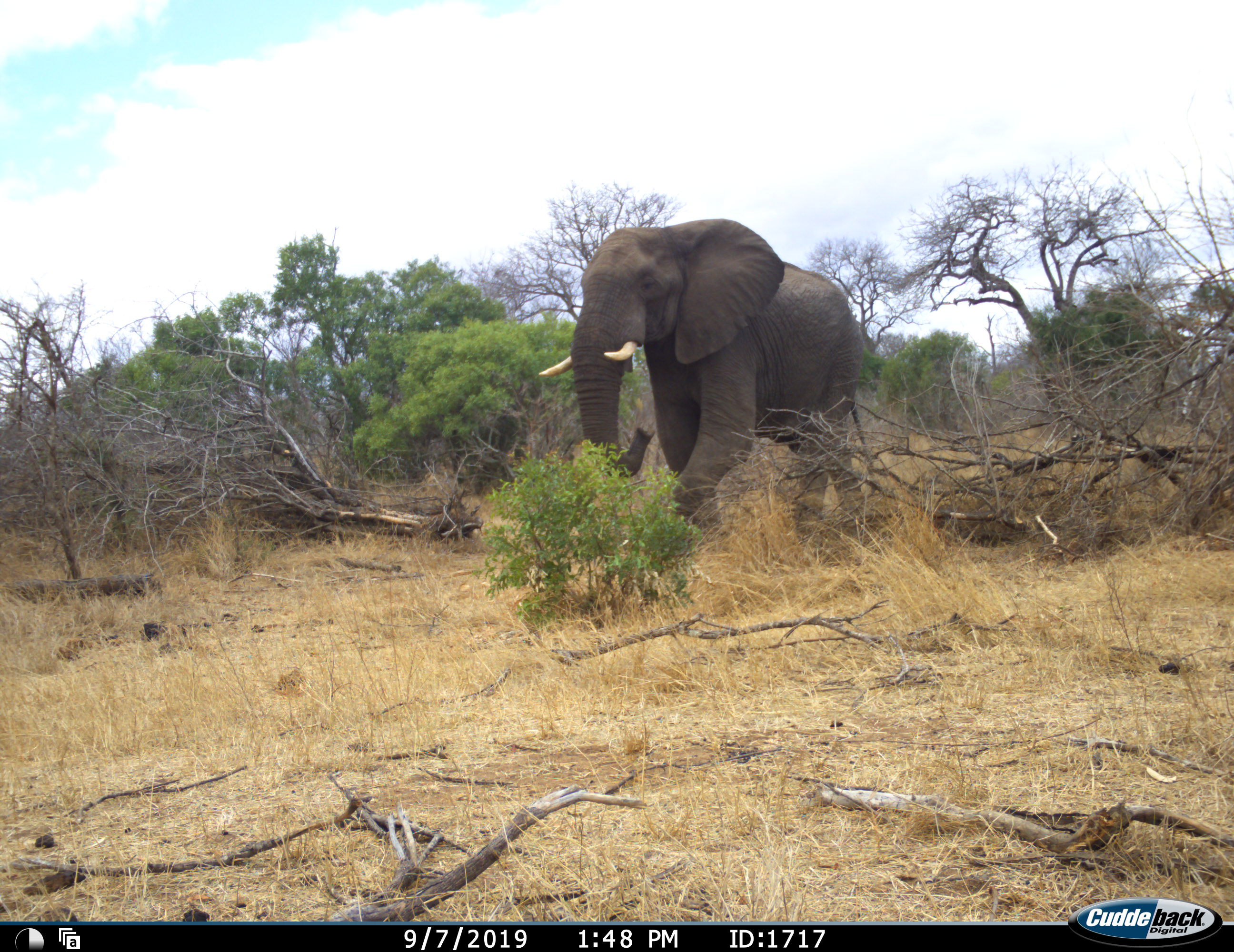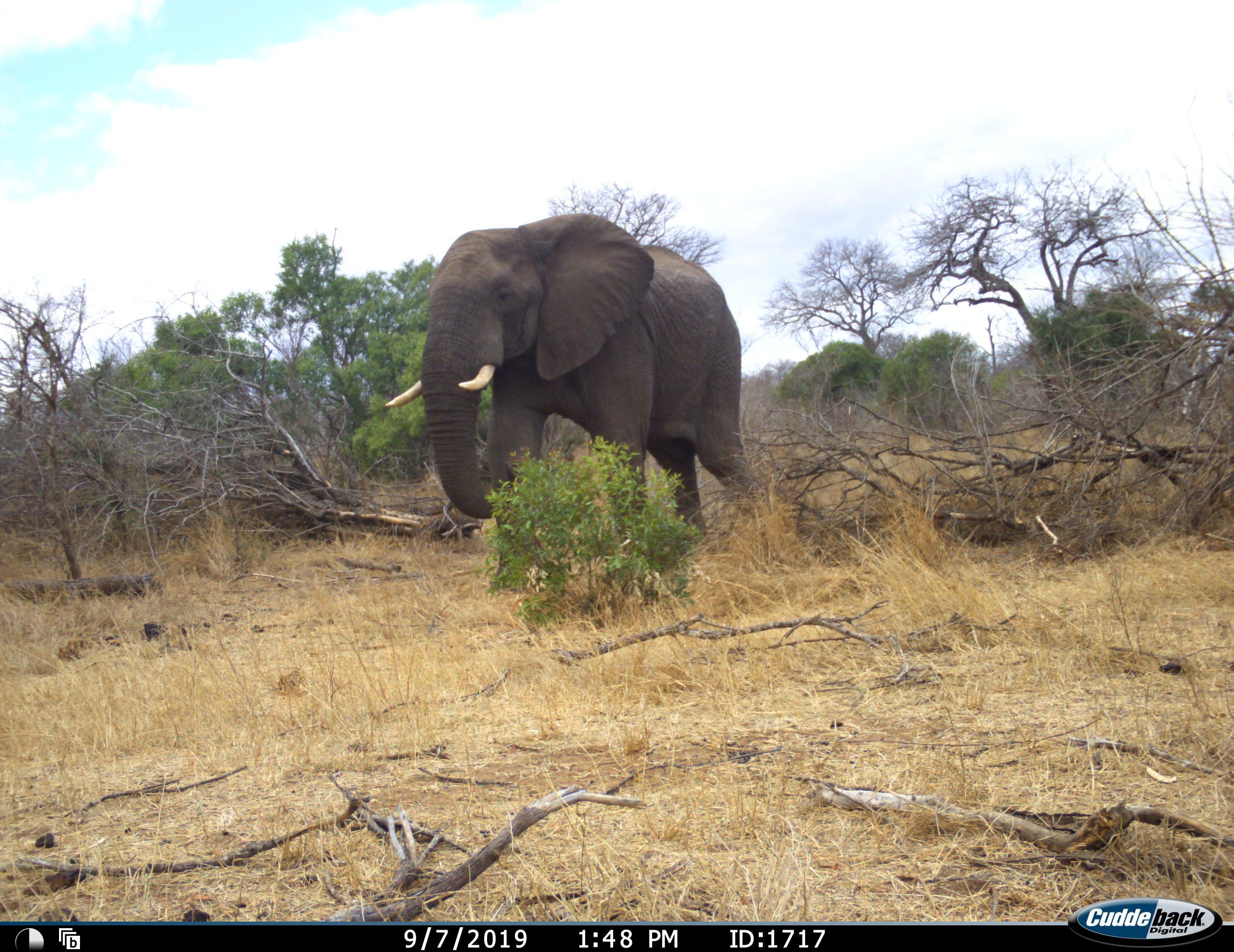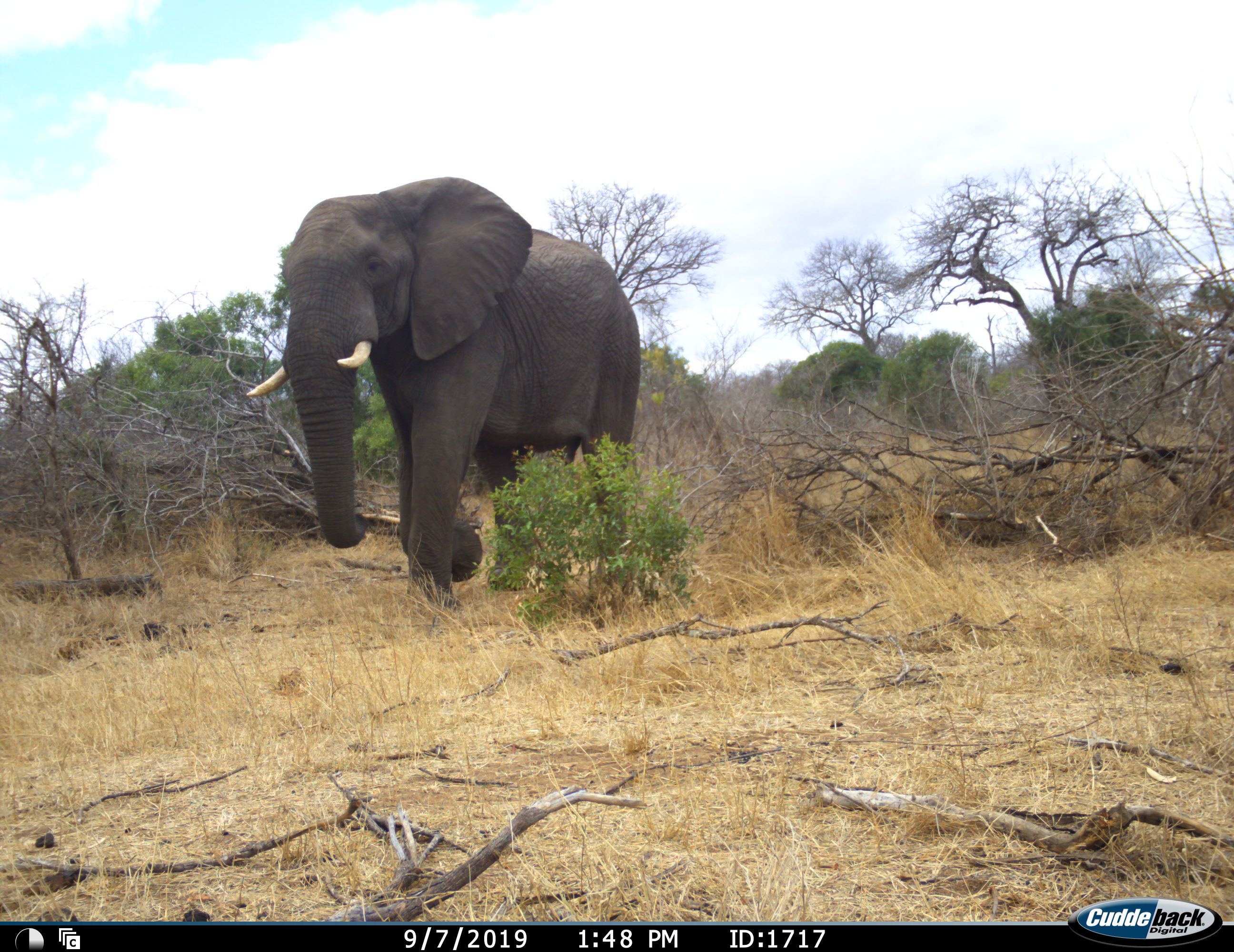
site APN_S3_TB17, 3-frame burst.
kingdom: Animalia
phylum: Chordata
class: Mammalia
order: Proboscidea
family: Elephantidae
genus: Loxodonta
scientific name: Loxodonta africana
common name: african bush elephant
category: elephant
Elephant (african bush elephant) (Loxodonta africana), count 1. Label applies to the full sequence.